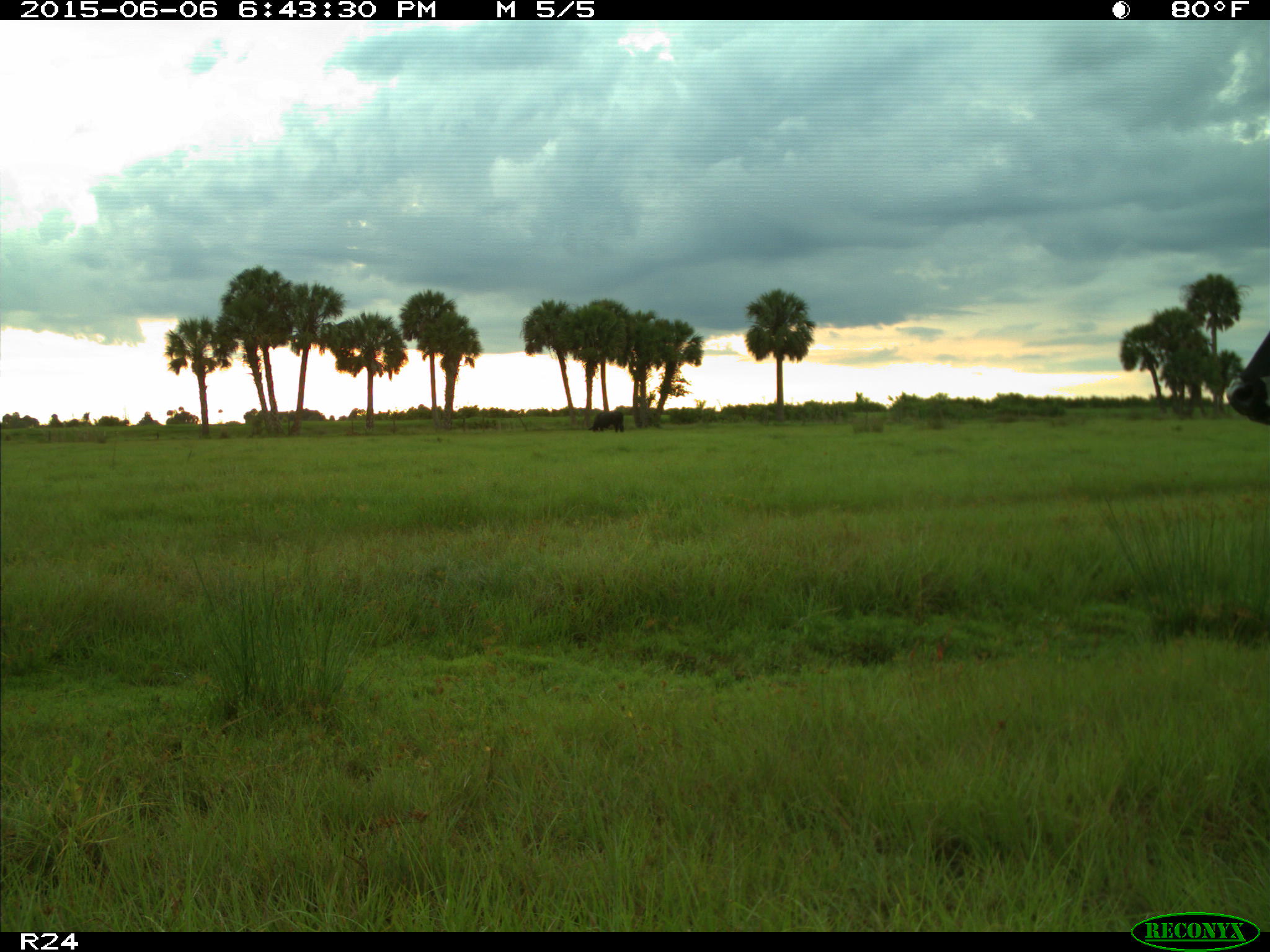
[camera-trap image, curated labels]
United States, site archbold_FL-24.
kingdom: Animalia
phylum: Chordata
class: Mammalia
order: Artiodactyla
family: Bovidae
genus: Bos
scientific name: Bos taurus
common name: domestic cow